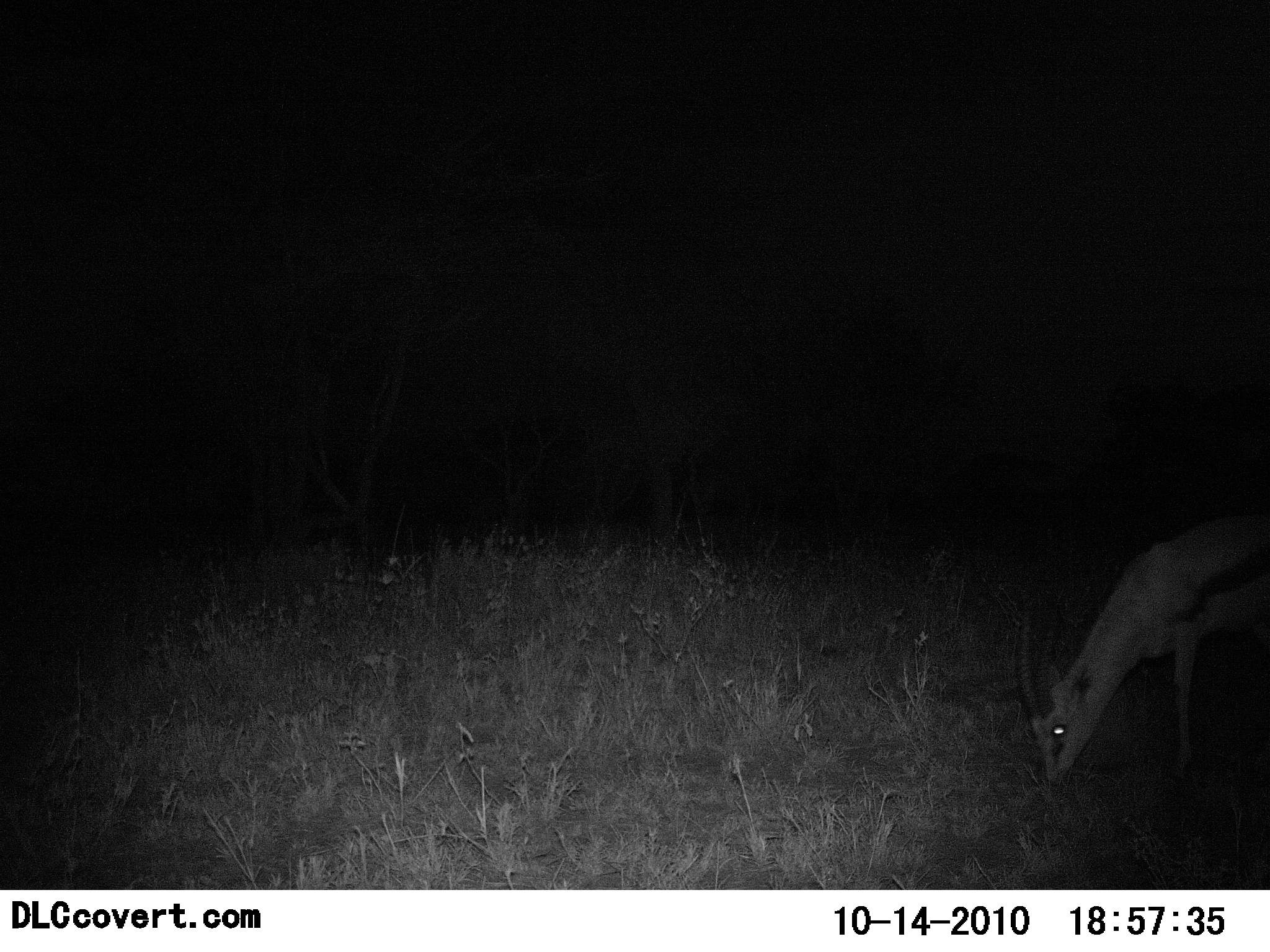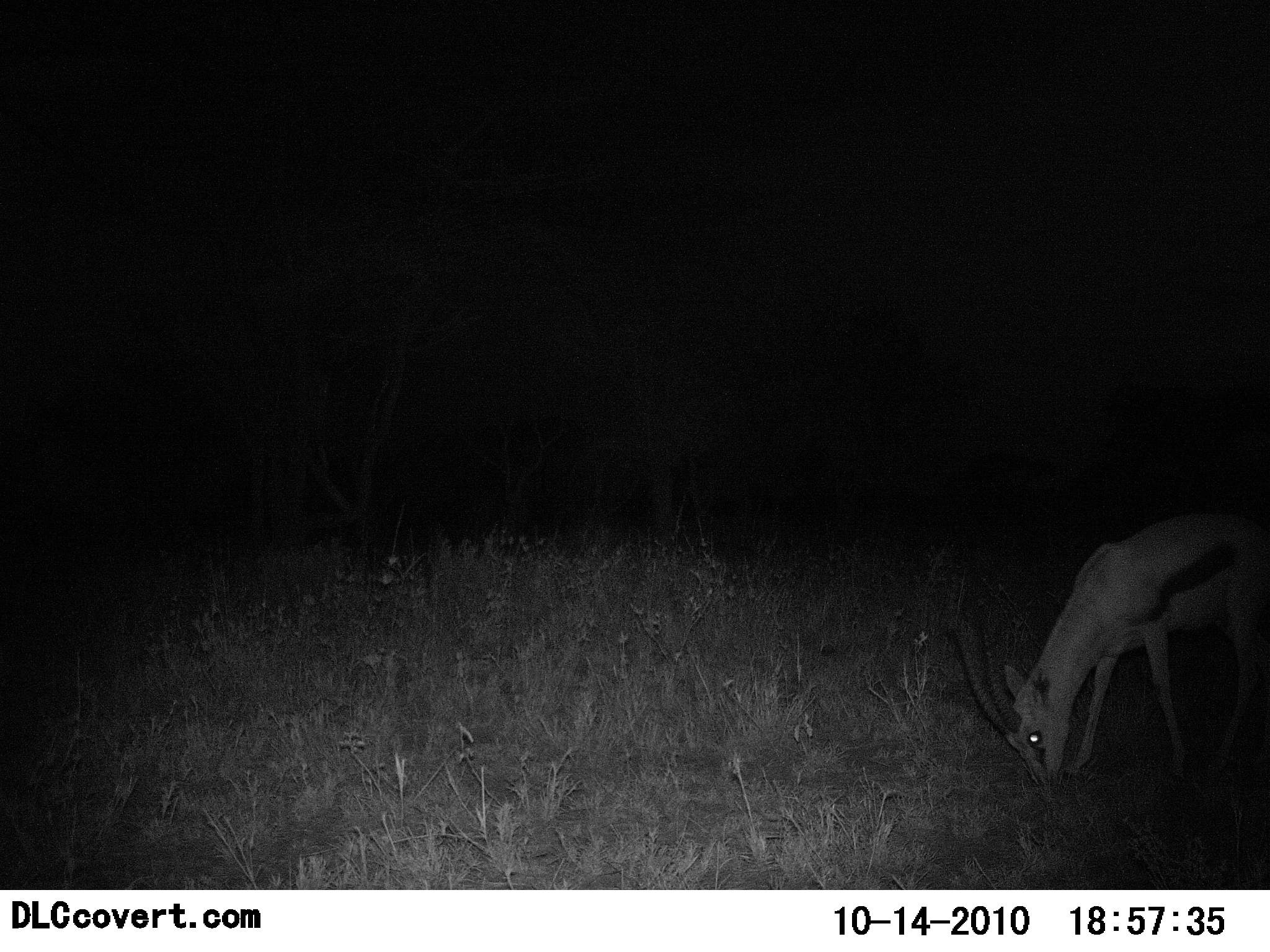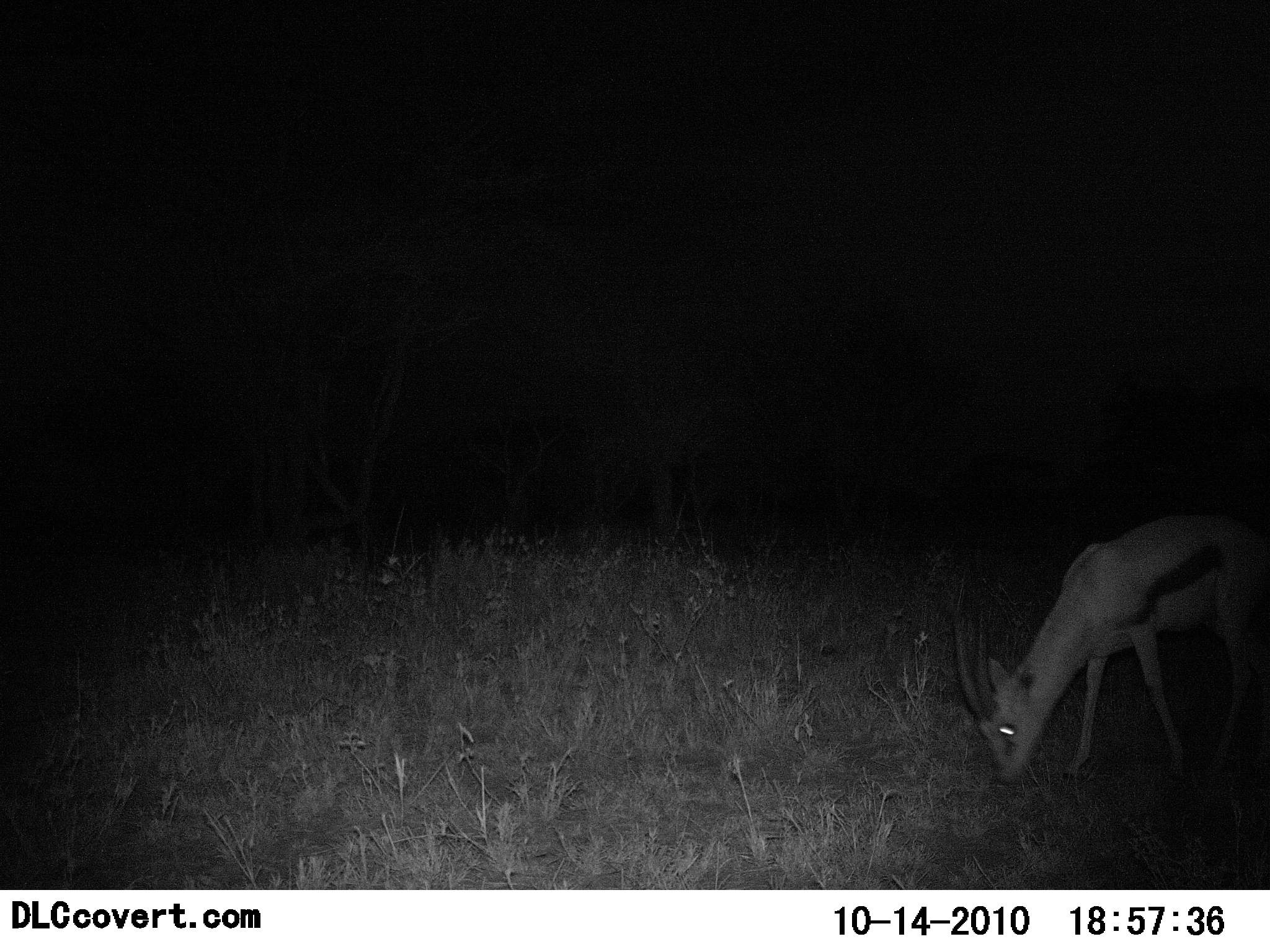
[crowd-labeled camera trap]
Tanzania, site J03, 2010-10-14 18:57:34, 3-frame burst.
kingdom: Animalia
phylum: Chordata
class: Mammalia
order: Artiodactyla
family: Bovidae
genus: Eudorcas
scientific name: Eudorcas thomsonii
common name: thomson's gazelle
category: gazellethomsons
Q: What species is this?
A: Gazellethomsons (thomson's gazelle) (Eudorcas thomsonii).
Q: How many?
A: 1.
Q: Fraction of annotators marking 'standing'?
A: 25%.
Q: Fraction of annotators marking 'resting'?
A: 0%.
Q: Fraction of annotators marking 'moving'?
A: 0%.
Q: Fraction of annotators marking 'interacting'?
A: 0%.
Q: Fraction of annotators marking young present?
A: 0%.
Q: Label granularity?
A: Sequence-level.